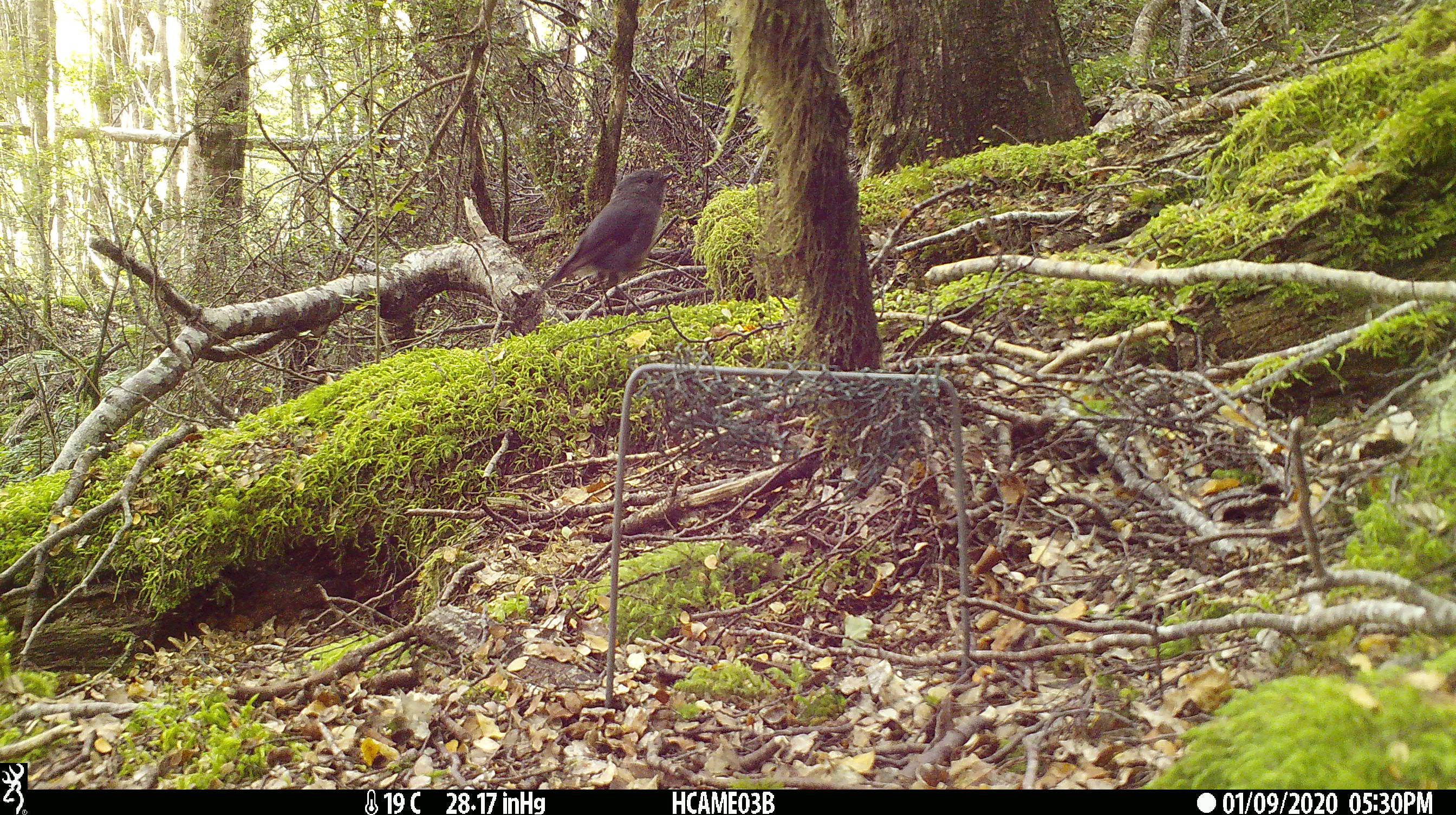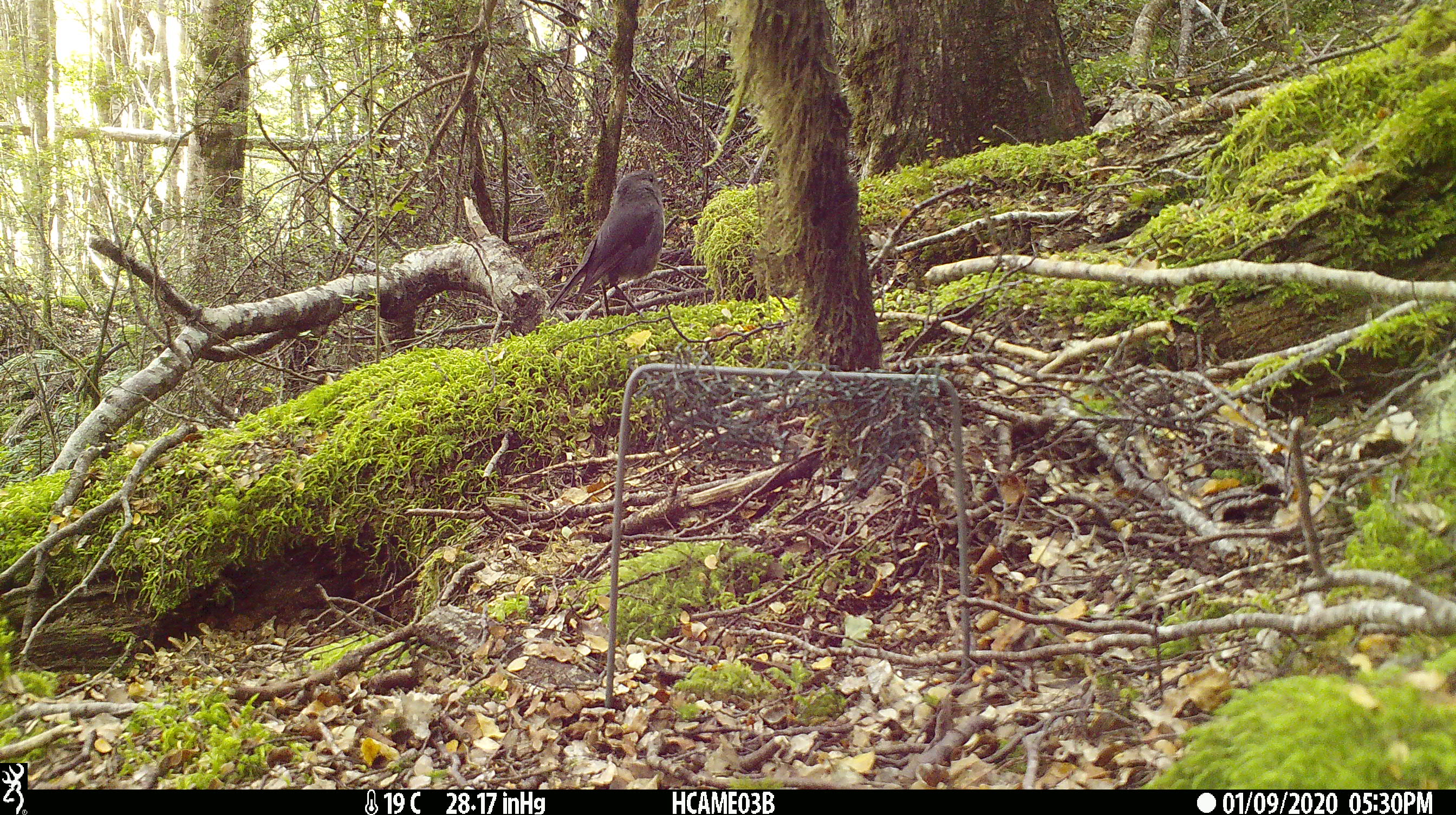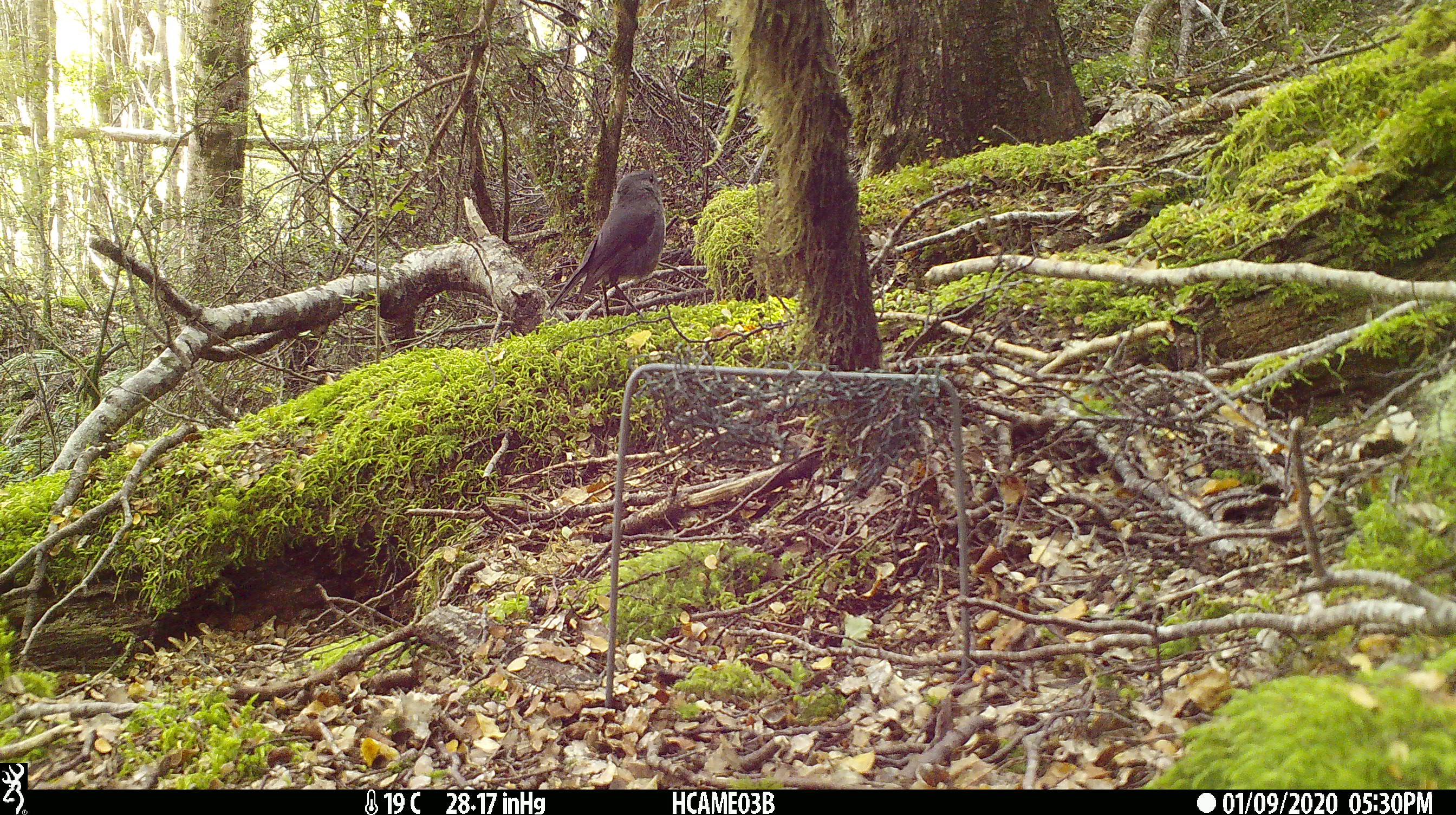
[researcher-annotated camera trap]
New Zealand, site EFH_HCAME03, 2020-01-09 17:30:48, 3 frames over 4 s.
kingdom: Animalia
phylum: Chordata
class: Aves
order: Passeriformes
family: Petroicidae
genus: Petroica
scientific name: Petroica australis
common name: new zealand robin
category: robin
Robin (new zealand robin) (Petroica australis).